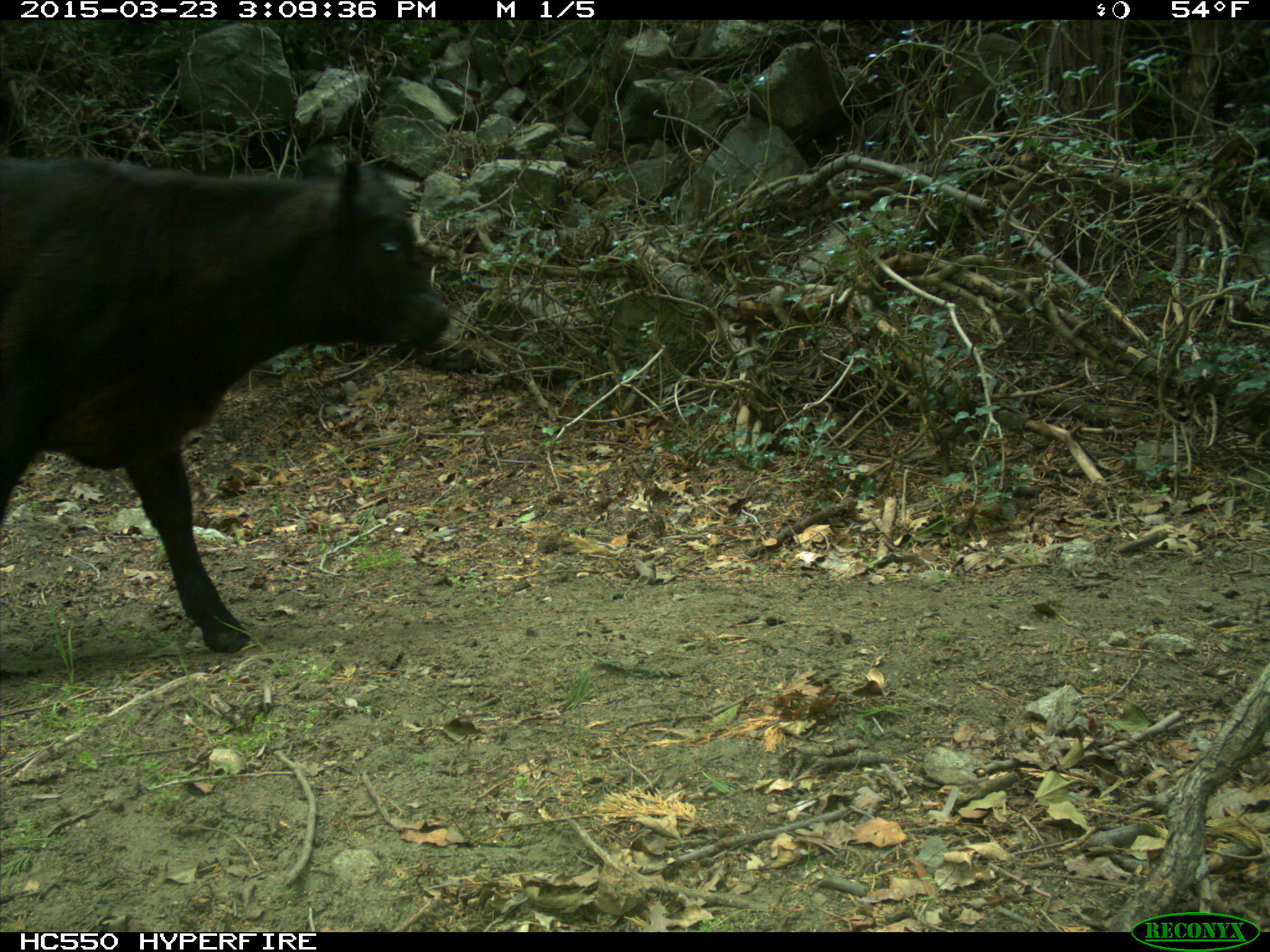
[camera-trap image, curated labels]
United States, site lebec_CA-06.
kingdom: Animalia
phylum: Chordata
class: Mammalia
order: Artiodactyla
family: Bovidae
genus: Bos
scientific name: Bos taurus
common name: domestic cow